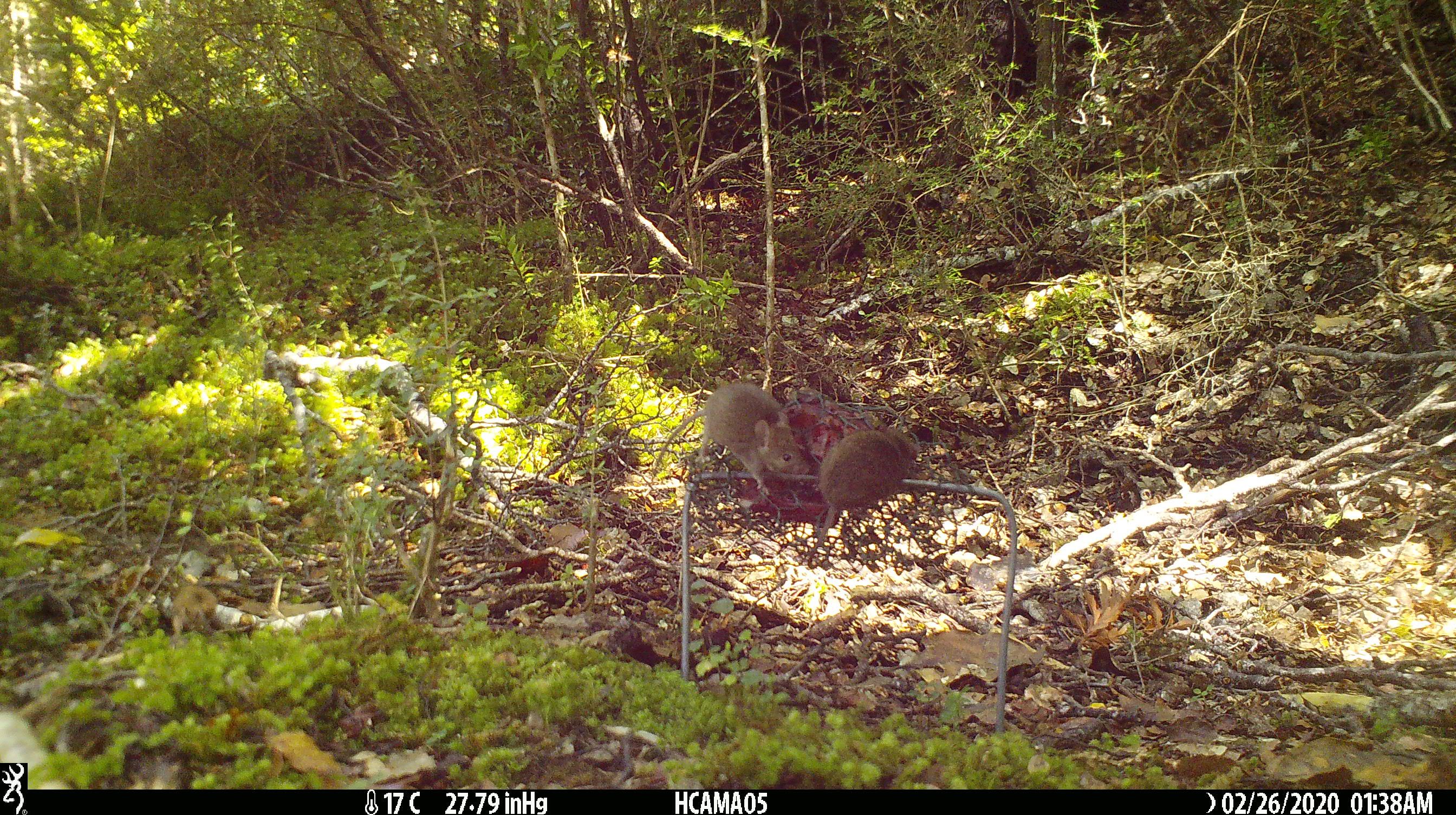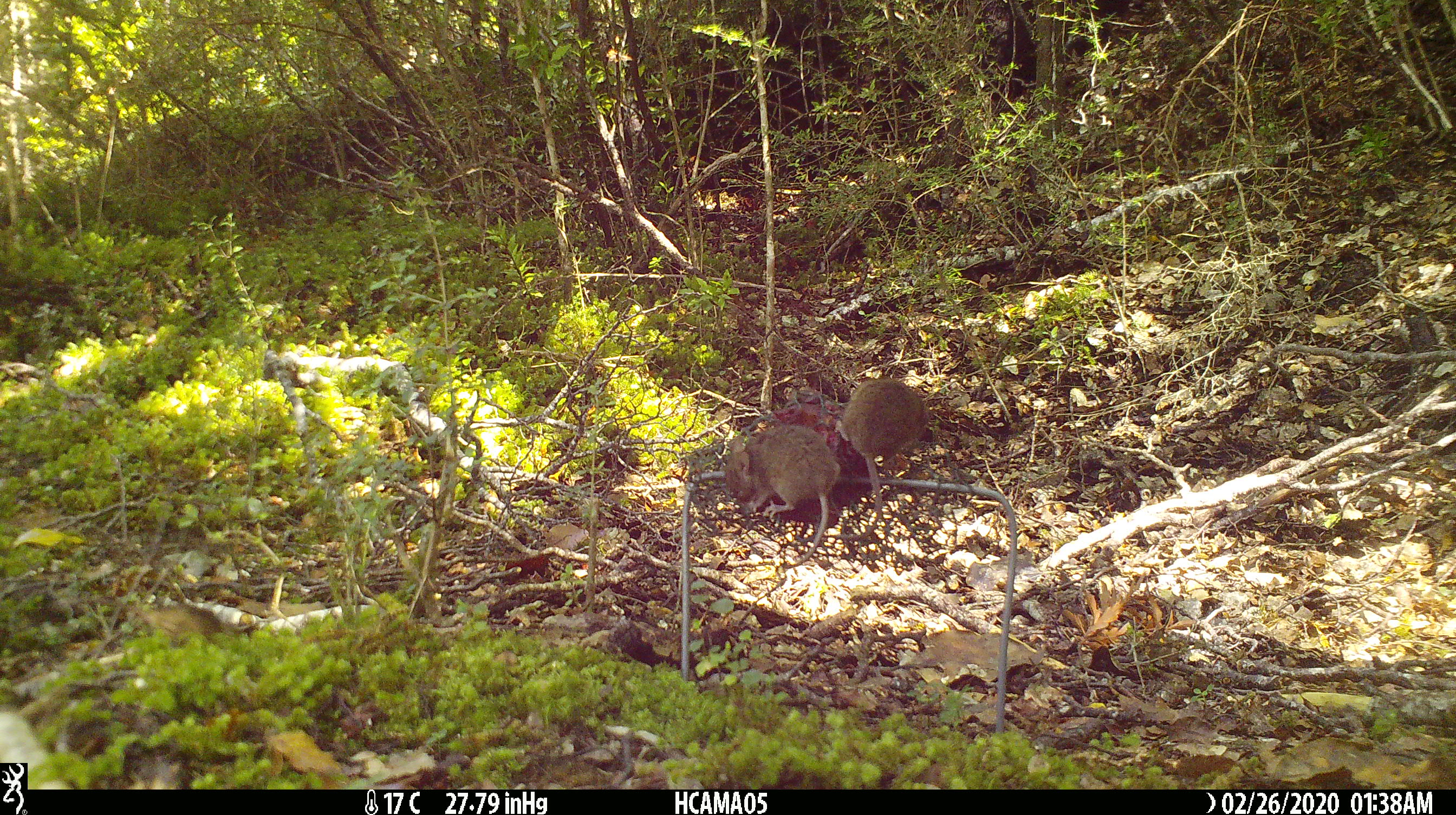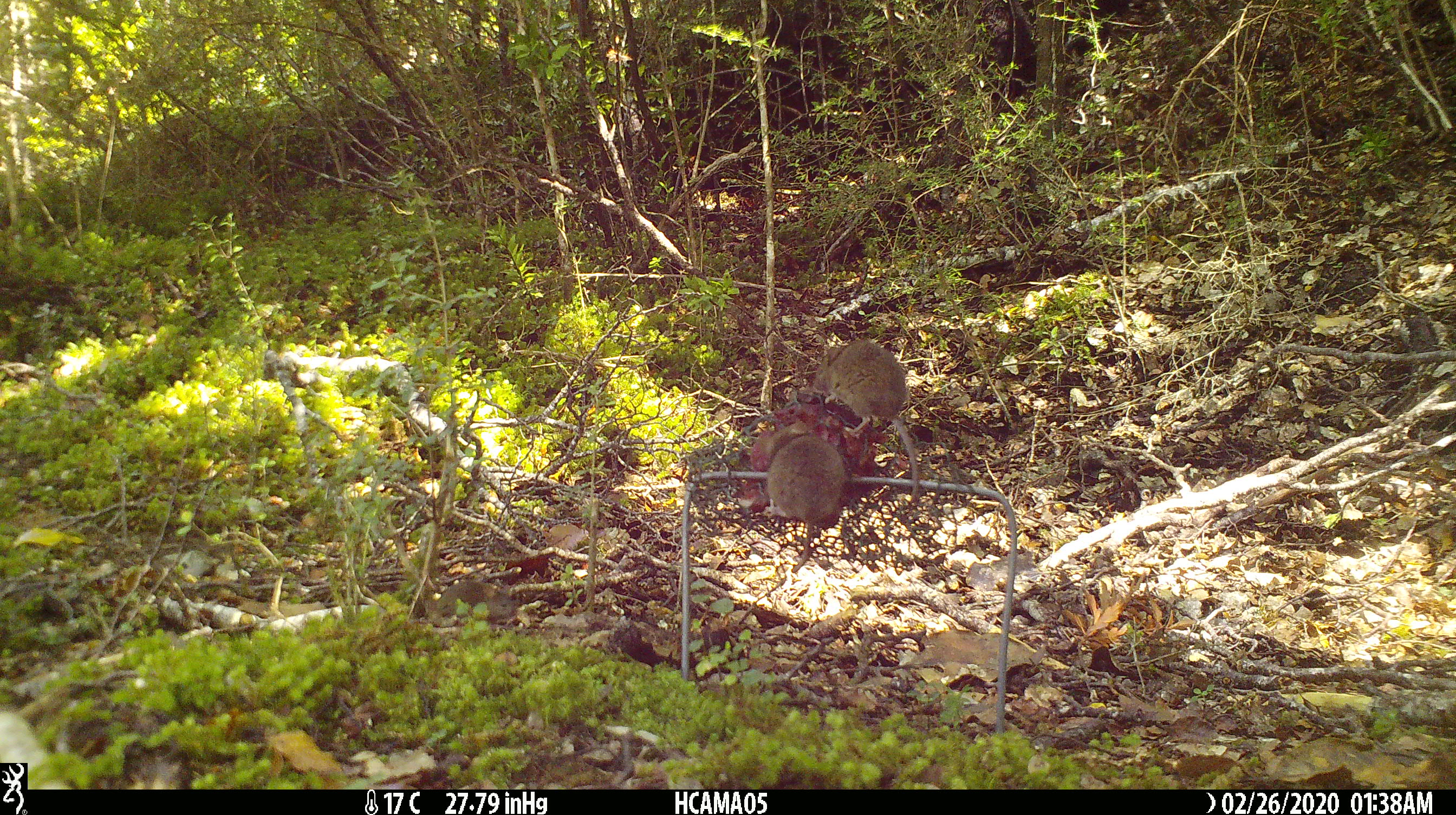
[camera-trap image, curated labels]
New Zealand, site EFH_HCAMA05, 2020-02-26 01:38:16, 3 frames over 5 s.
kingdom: Animalia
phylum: Chordata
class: Mammalia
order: Rodentia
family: Muridae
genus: Mus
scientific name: Mus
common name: mouse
Mouse (Mus).